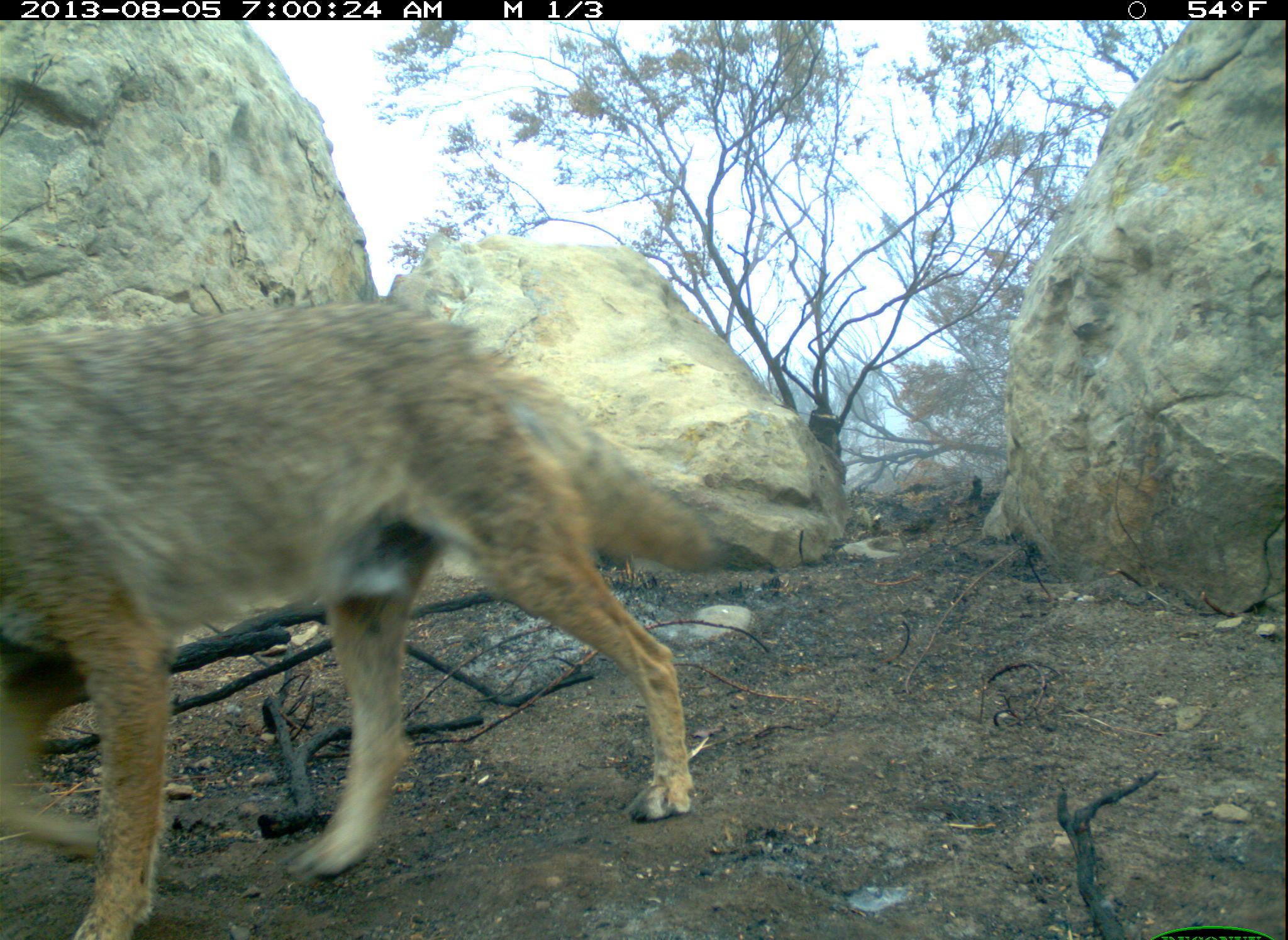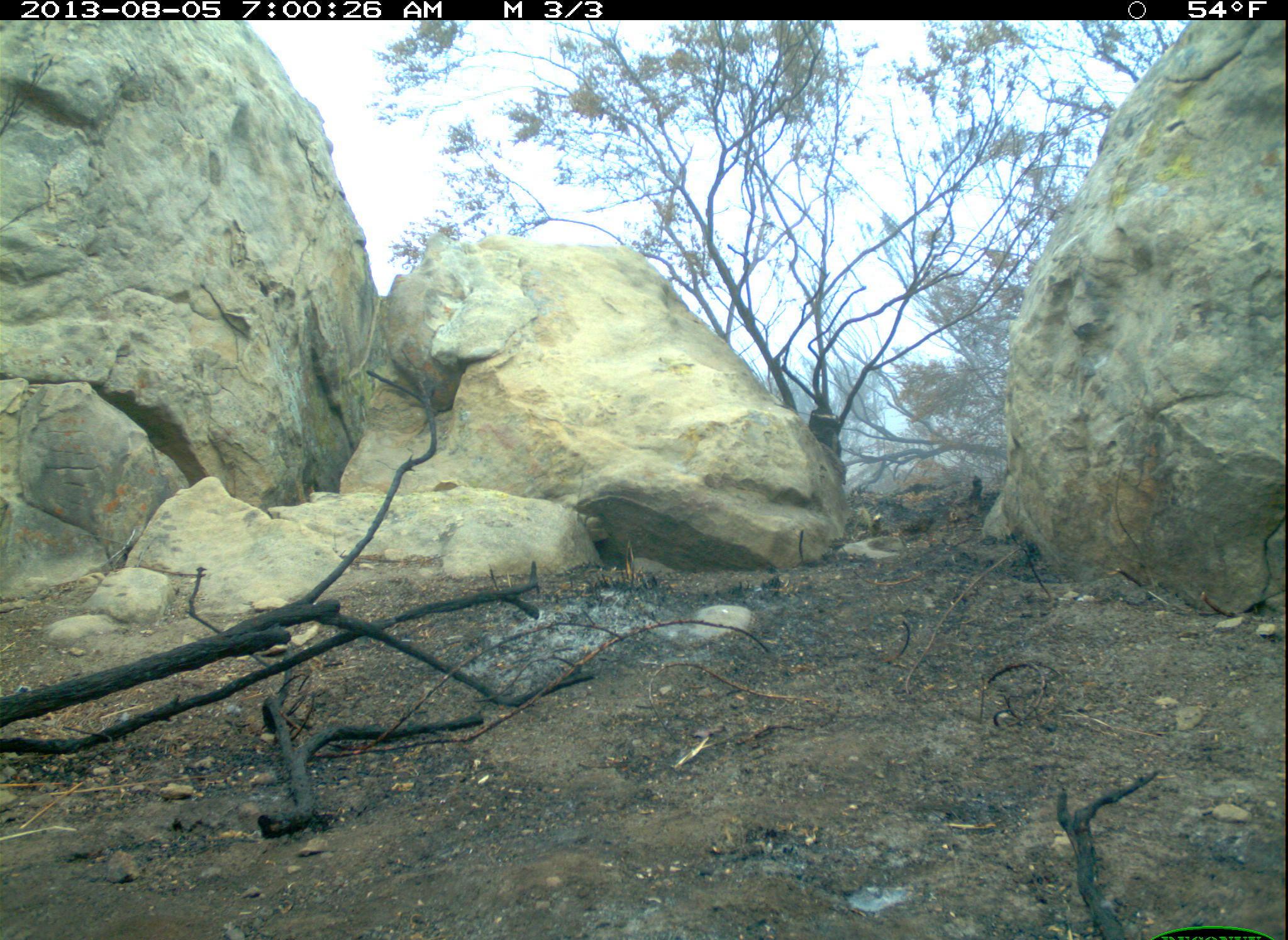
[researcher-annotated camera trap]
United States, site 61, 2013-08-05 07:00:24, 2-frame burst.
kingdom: Animalia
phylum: Chordata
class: Mammalia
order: Carnivora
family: Canidae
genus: Canis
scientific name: Canis latrans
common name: coyote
Coyote (Canis latrans).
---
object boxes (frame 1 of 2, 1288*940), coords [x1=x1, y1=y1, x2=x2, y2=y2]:
coyote: [x1=3, y1=300, x2=728, y2=940]